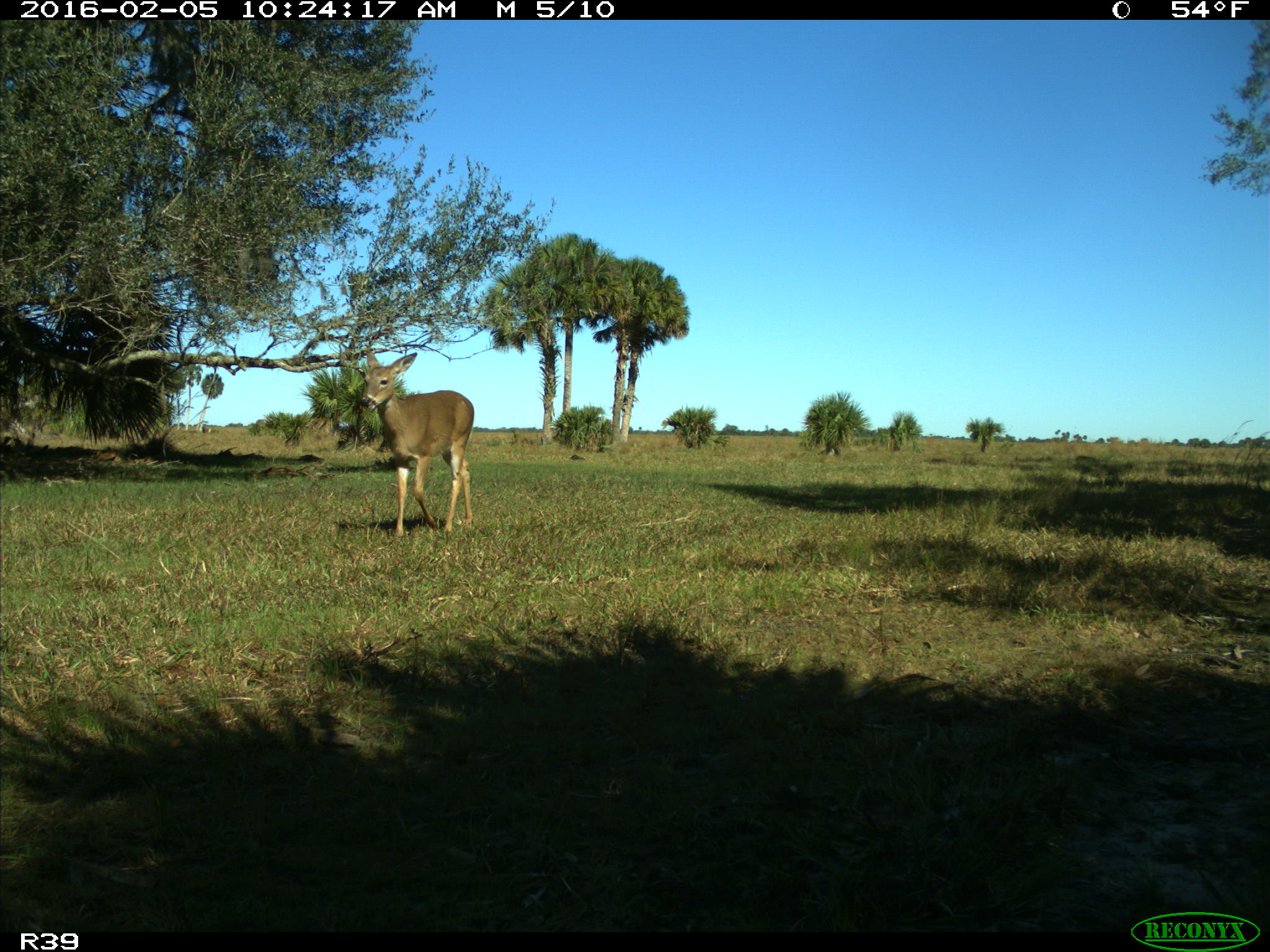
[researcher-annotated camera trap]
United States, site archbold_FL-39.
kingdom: Animalia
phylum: Chordata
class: Mammalia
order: Artiodactyla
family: Cervidae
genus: Odocoileus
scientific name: Odocoileus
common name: deer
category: unidentified deer